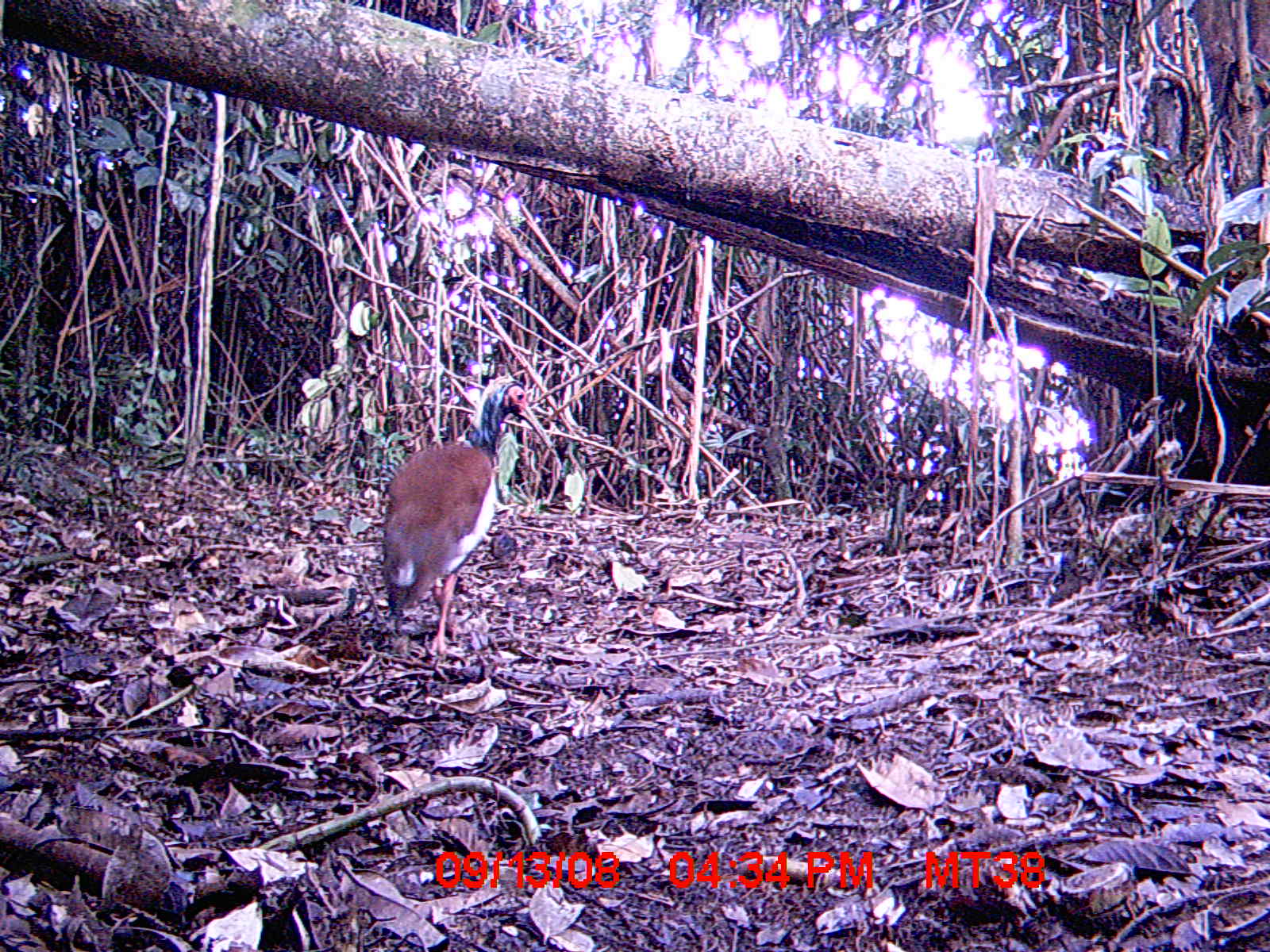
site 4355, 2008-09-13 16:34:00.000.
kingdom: Animalia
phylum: Chordata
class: Aves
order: Cuculiformes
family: Cuculidae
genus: Coua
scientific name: Coua serriana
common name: red-breasted coua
Coua serriana (red-breasted coua), count 2.